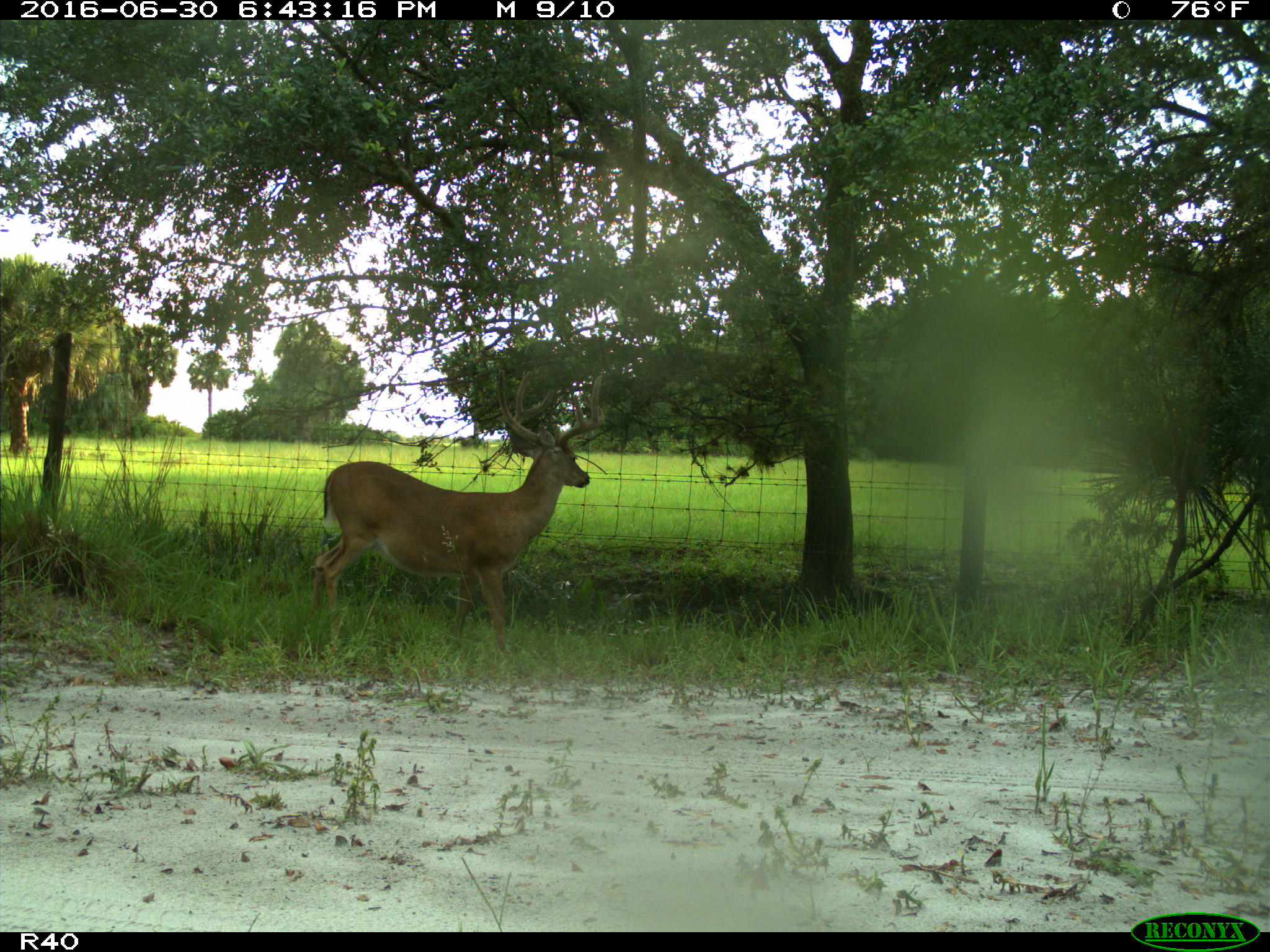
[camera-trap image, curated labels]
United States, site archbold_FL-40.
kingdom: Animalia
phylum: Chordata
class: Mammalia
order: Artiodactyla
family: Cervidae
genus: Odocoileus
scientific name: Odocoileus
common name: deer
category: unidentified deer